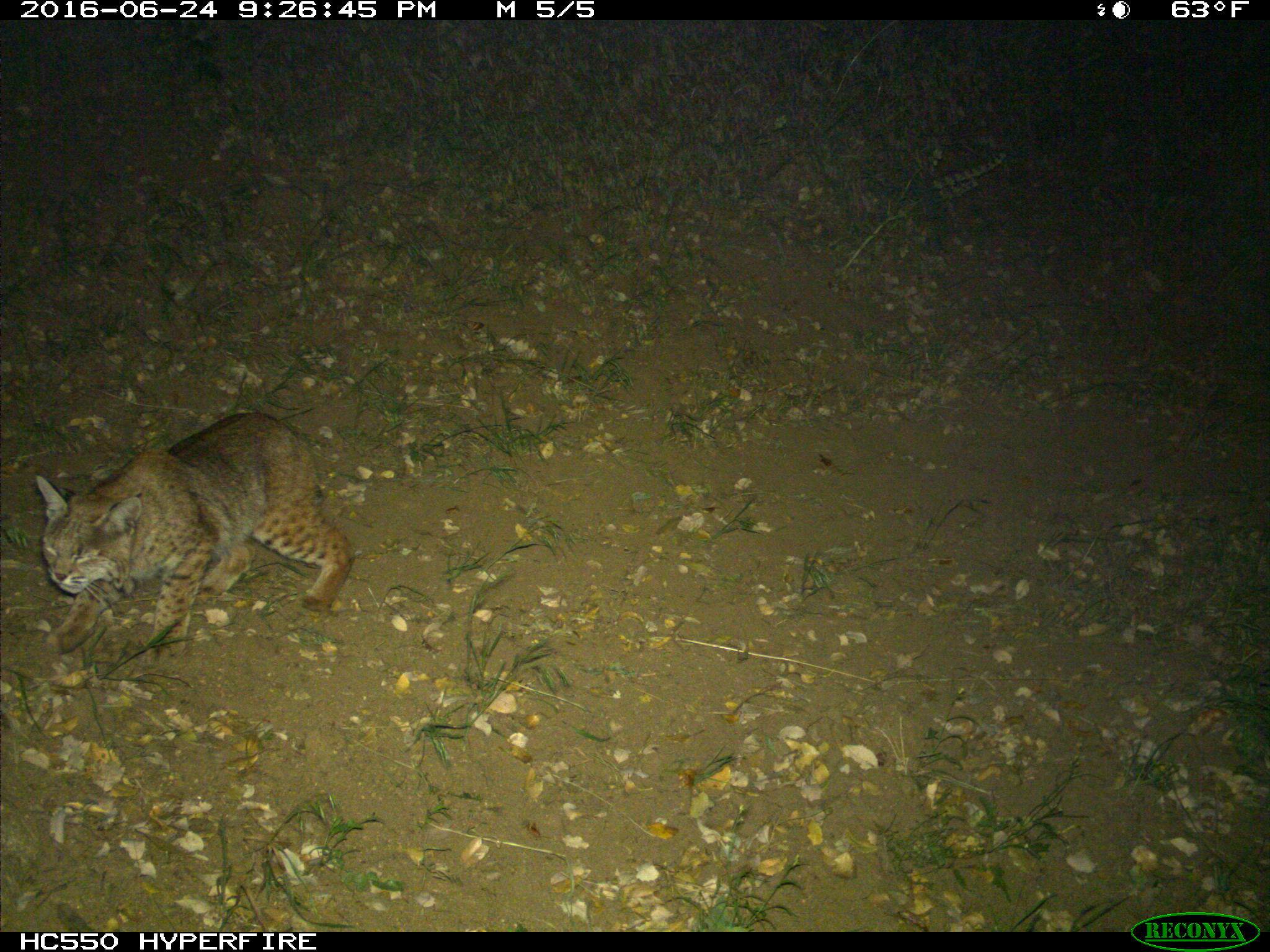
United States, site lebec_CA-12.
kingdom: Animalia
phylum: Chordata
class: Mammalia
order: Carnivora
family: Felidae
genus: Lynx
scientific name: Lynx rufus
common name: bobcat